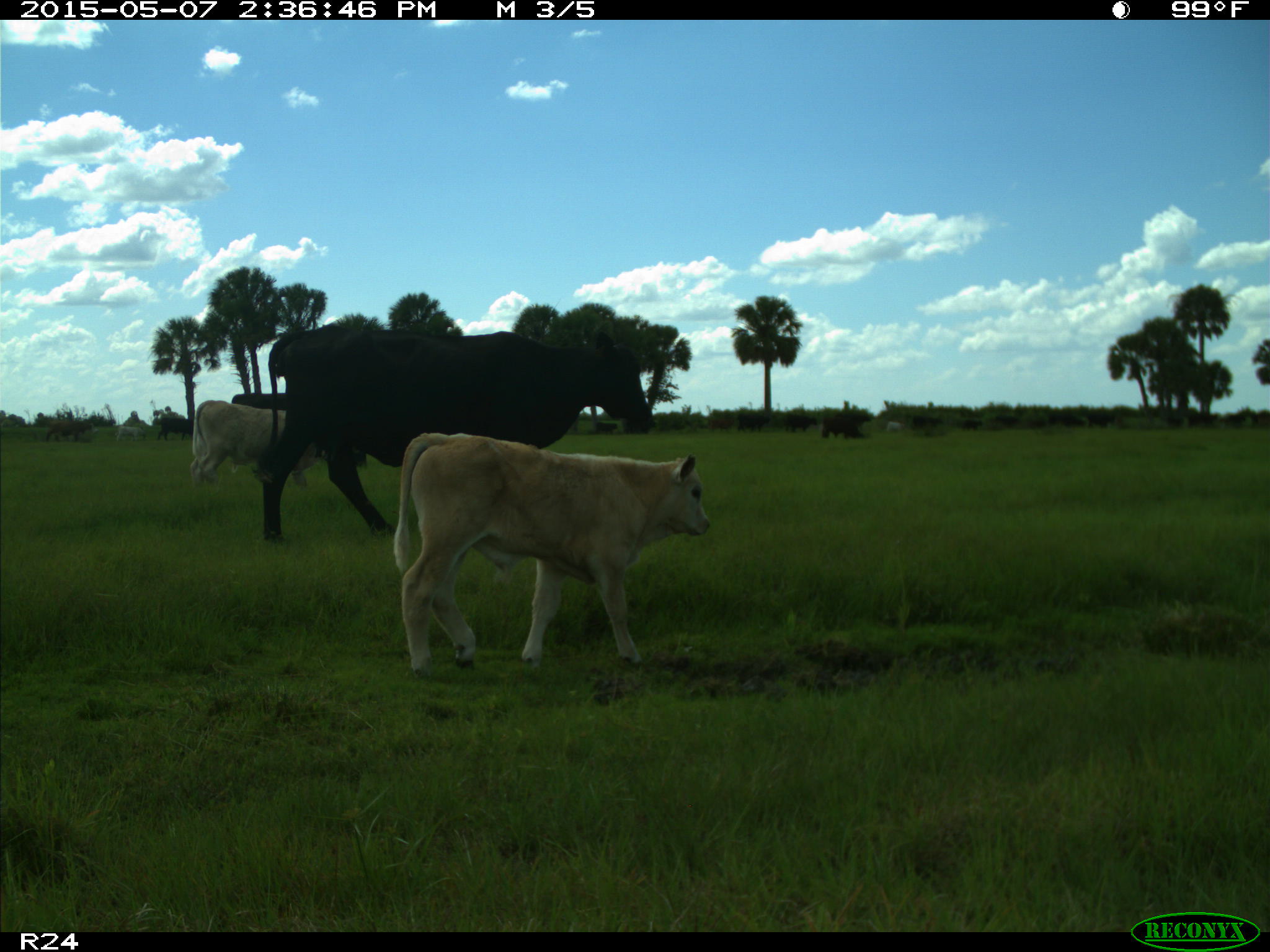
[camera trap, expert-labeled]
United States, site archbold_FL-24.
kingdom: Animalia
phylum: Chordata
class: Mammalia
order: Artiodactyla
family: Bovidae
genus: Bos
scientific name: Bos taurus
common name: domestic cow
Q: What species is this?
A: Bos taurus (domestic cow).